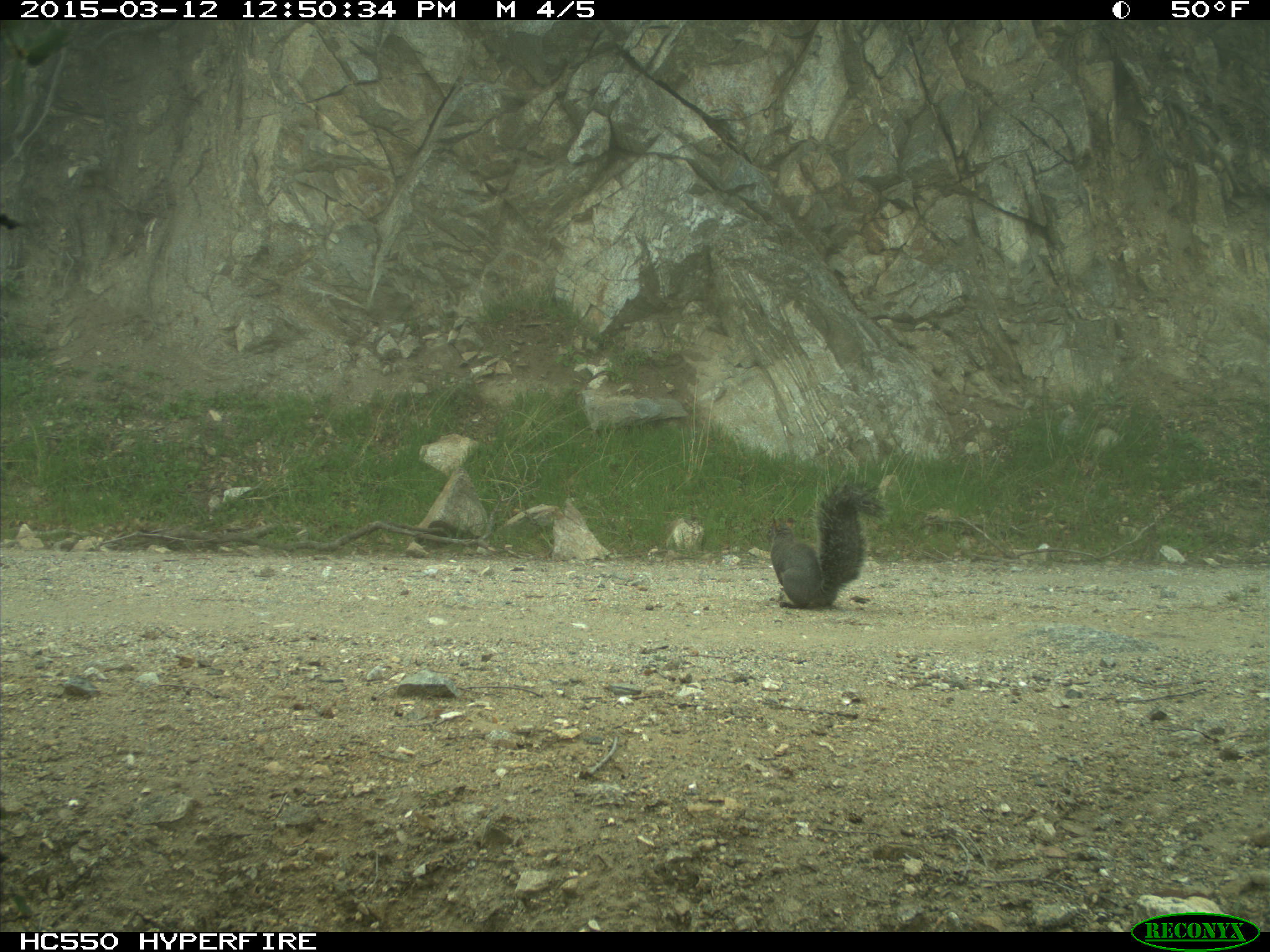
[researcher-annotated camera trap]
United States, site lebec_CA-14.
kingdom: Animalia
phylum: Chordata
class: Mammalia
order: Rodentia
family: Sciuridae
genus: Sciurus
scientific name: Sciurus carolinensis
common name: eastern gray squirrel